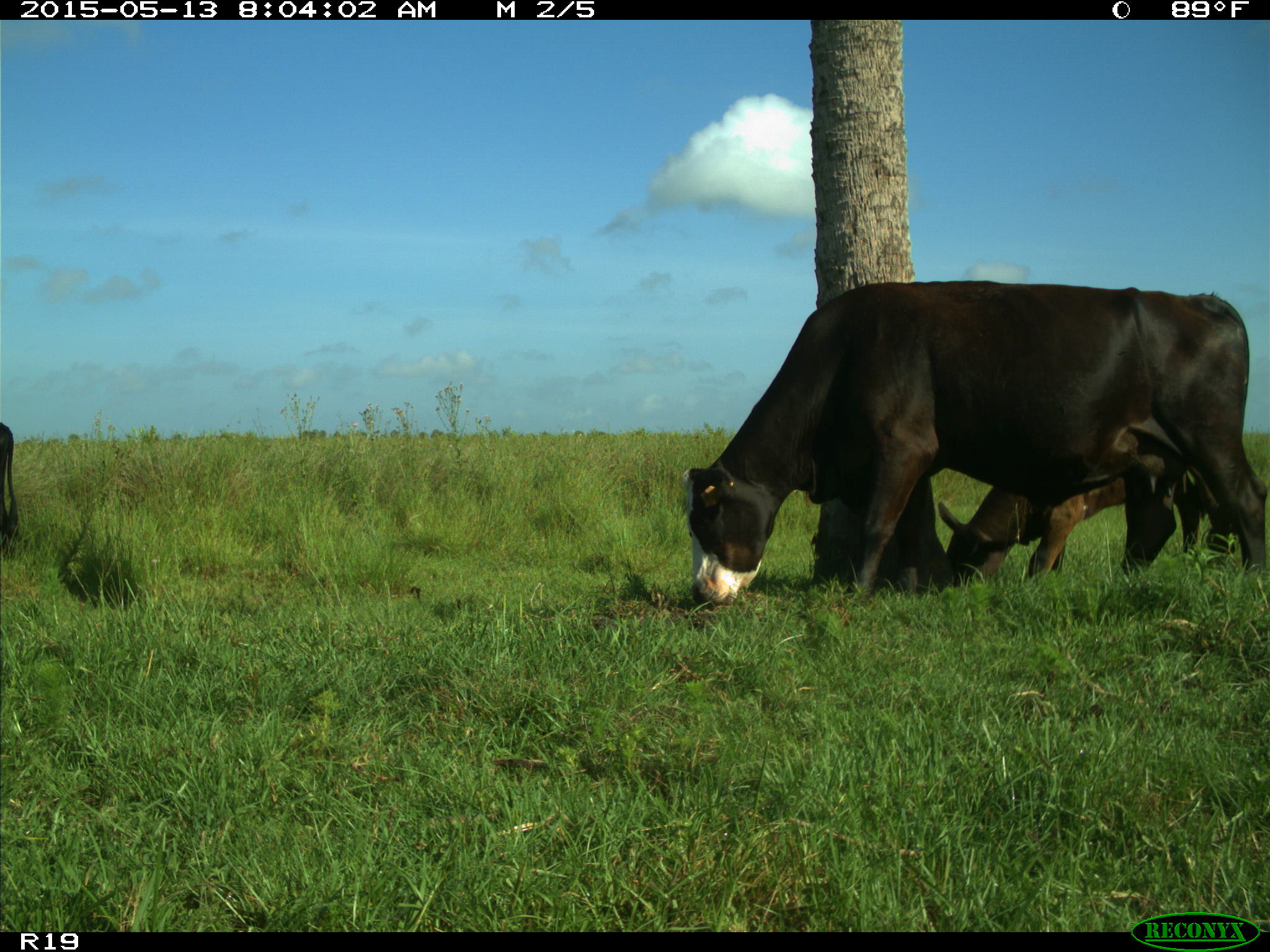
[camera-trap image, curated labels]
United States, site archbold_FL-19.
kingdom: Animalia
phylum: Chordata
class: Mammalia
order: Artiodactyla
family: Bovidae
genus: Bos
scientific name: Bos taurus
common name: domestic cow